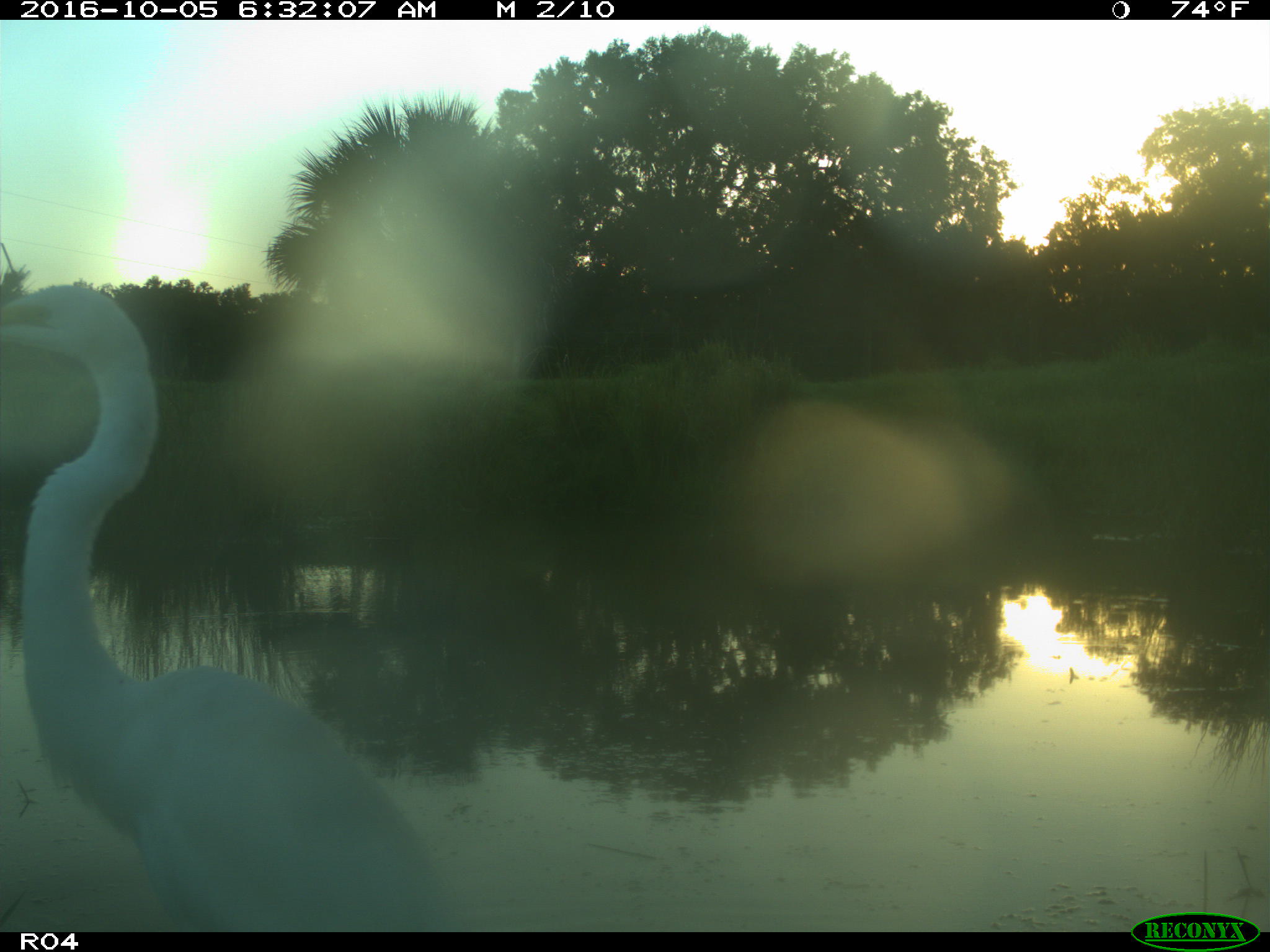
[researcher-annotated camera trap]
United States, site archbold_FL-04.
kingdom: Animalia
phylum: Chordata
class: Aves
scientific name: Aves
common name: birds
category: unidentified bird